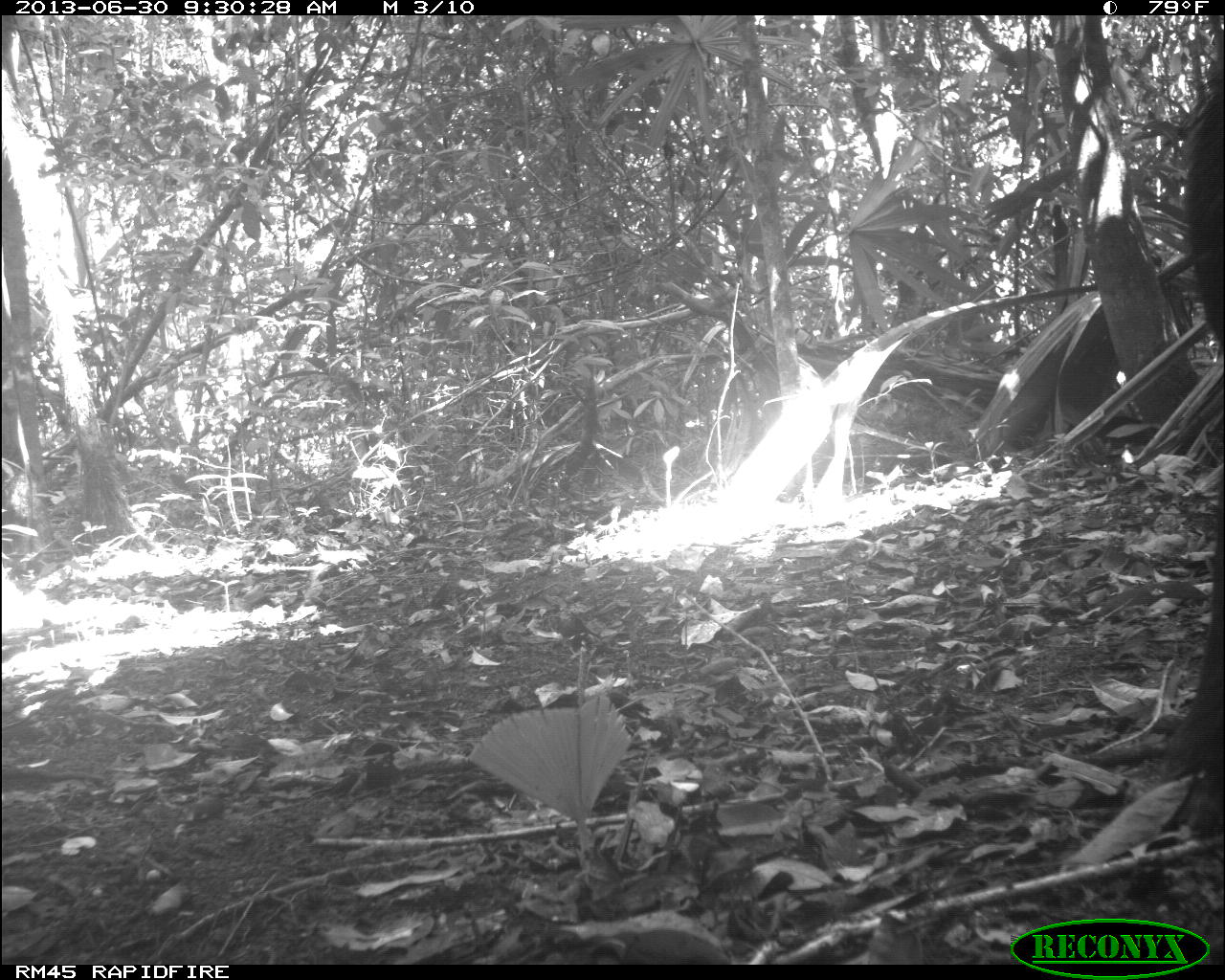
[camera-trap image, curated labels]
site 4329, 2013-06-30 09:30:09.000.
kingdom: Animalia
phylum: Chordata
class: Mammalia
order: Artiodactyla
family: Tayassuidae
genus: Tayassu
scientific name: Tayassu pecari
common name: white-lipped peccary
Tayassu pecari (white-lipped peccary), count 5.